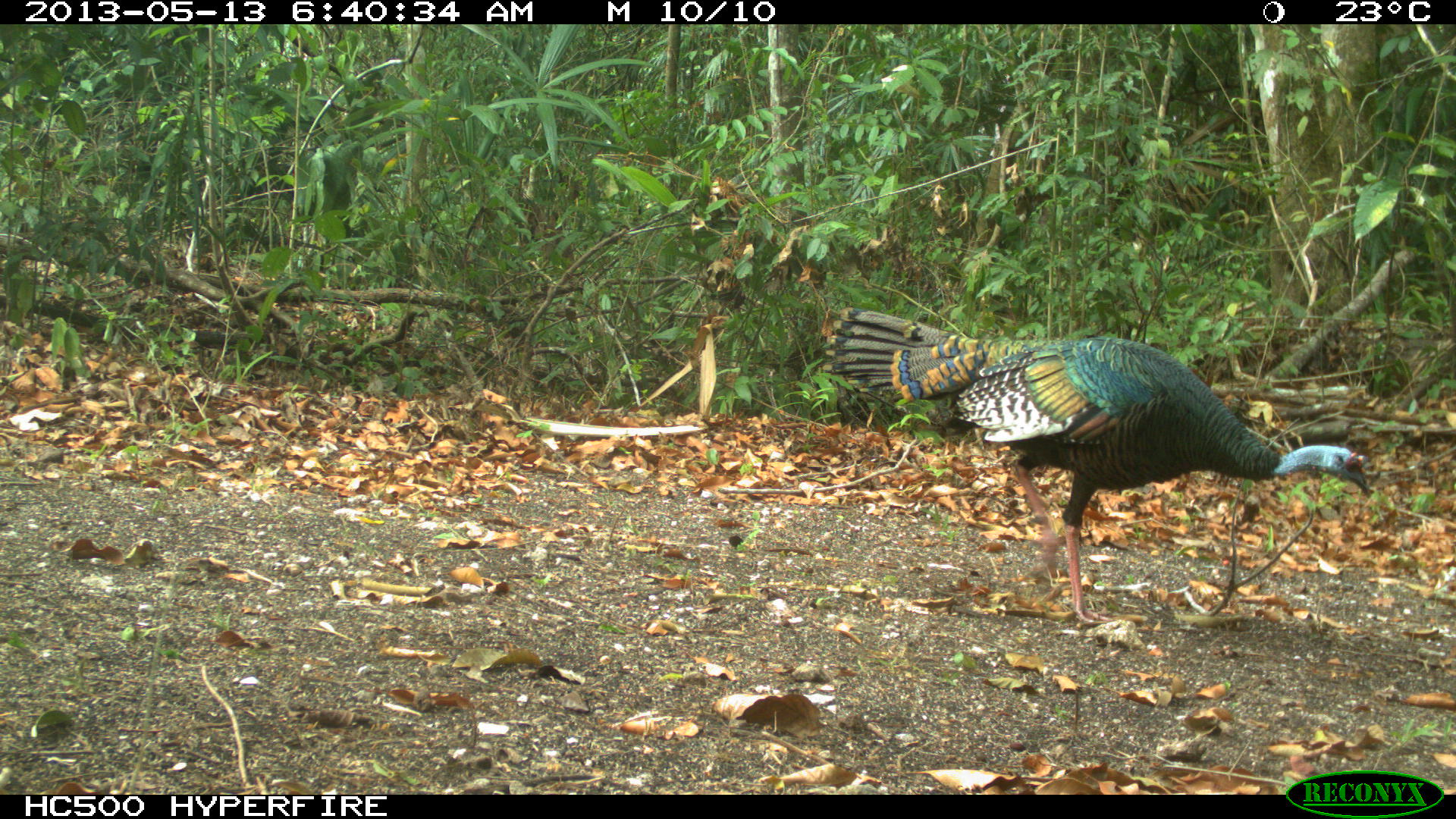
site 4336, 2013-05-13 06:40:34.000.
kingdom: Animalia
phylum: Chordata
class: Aves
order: Galliformes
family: Phasianidae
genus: Meleagris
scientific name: Meleagris ocellata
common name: ocellated turkey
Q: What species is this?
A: Meleagris ocellata (ocellated turkey).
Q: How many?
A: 1.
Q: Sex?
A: Female.